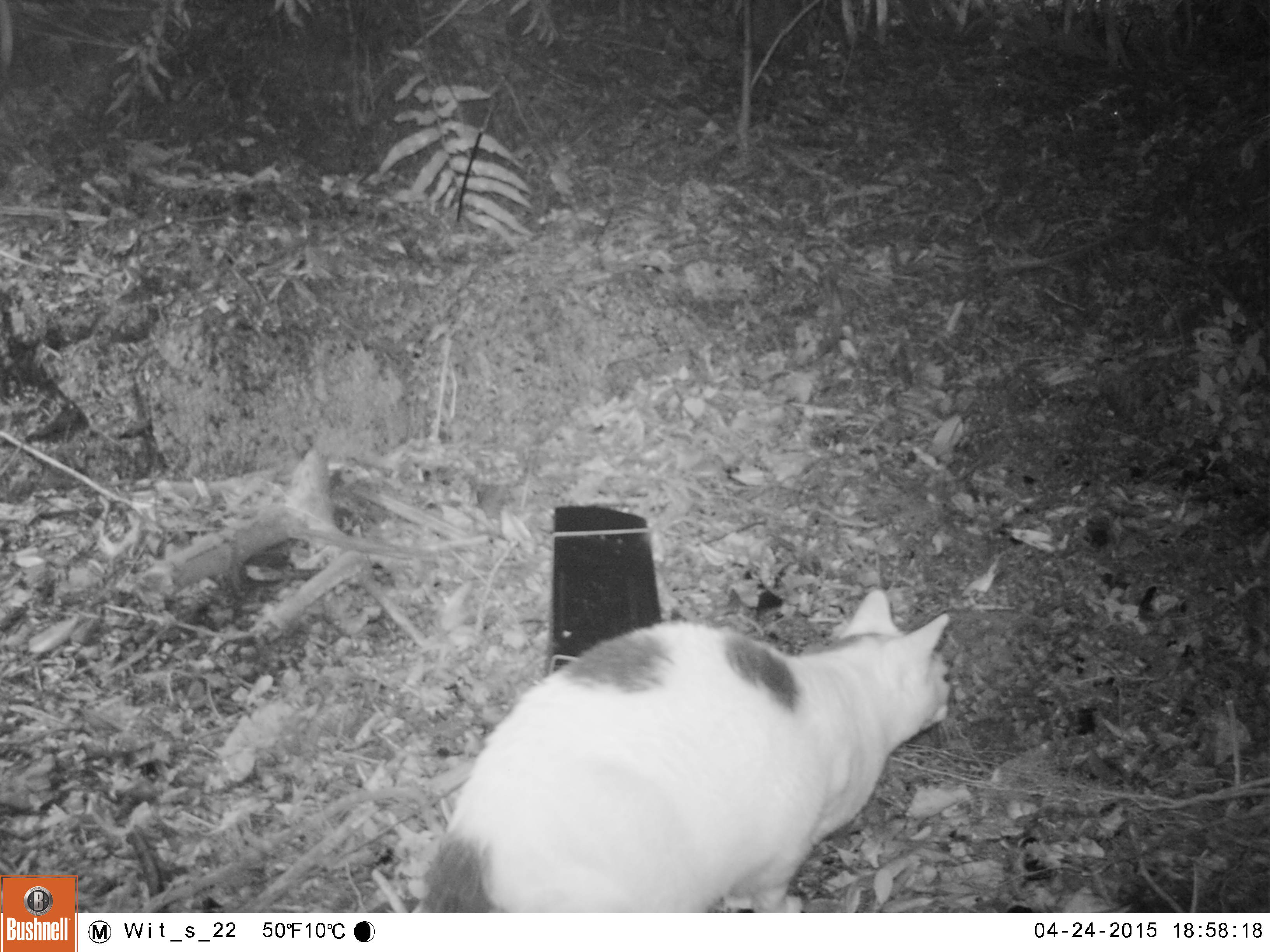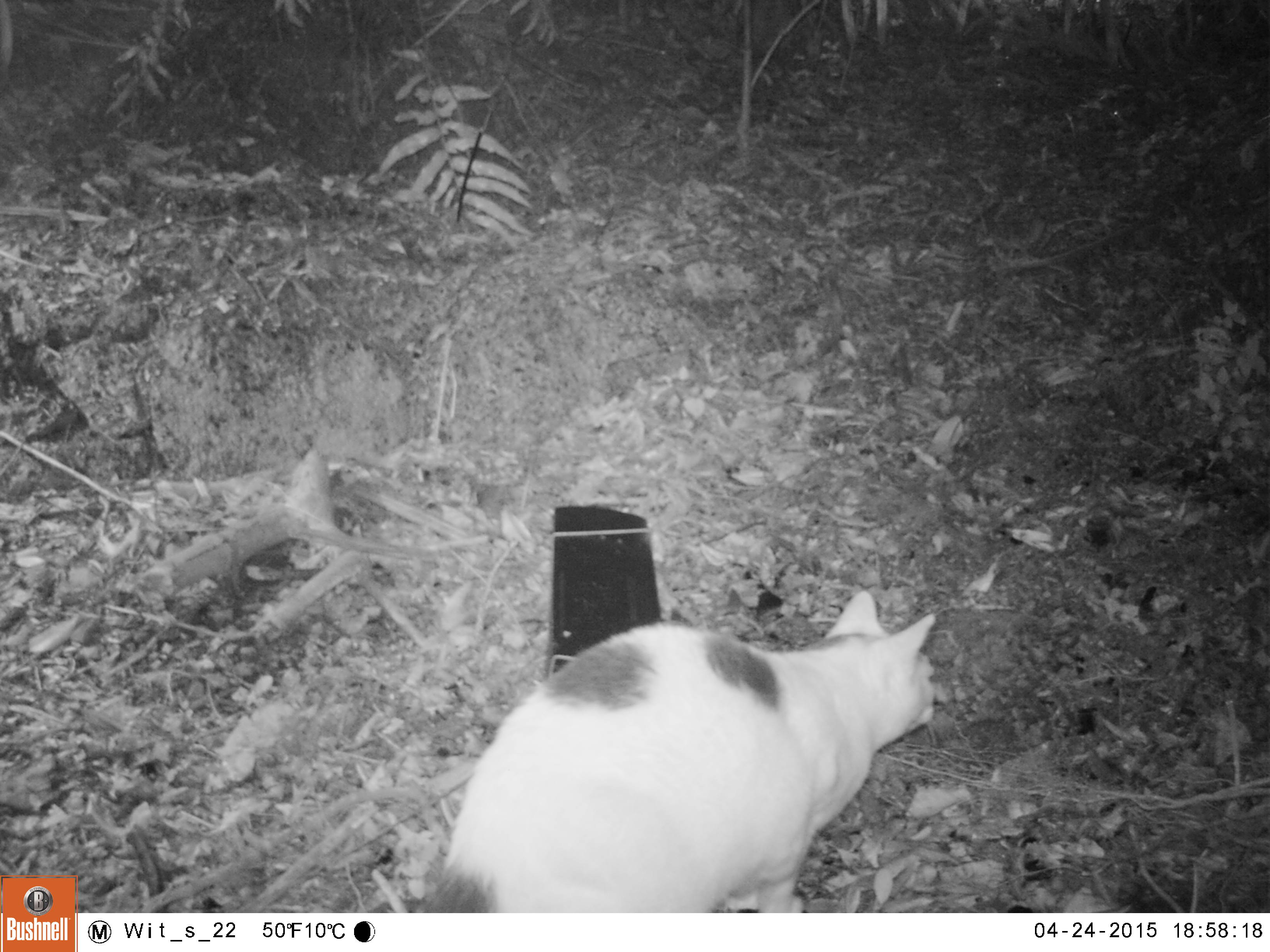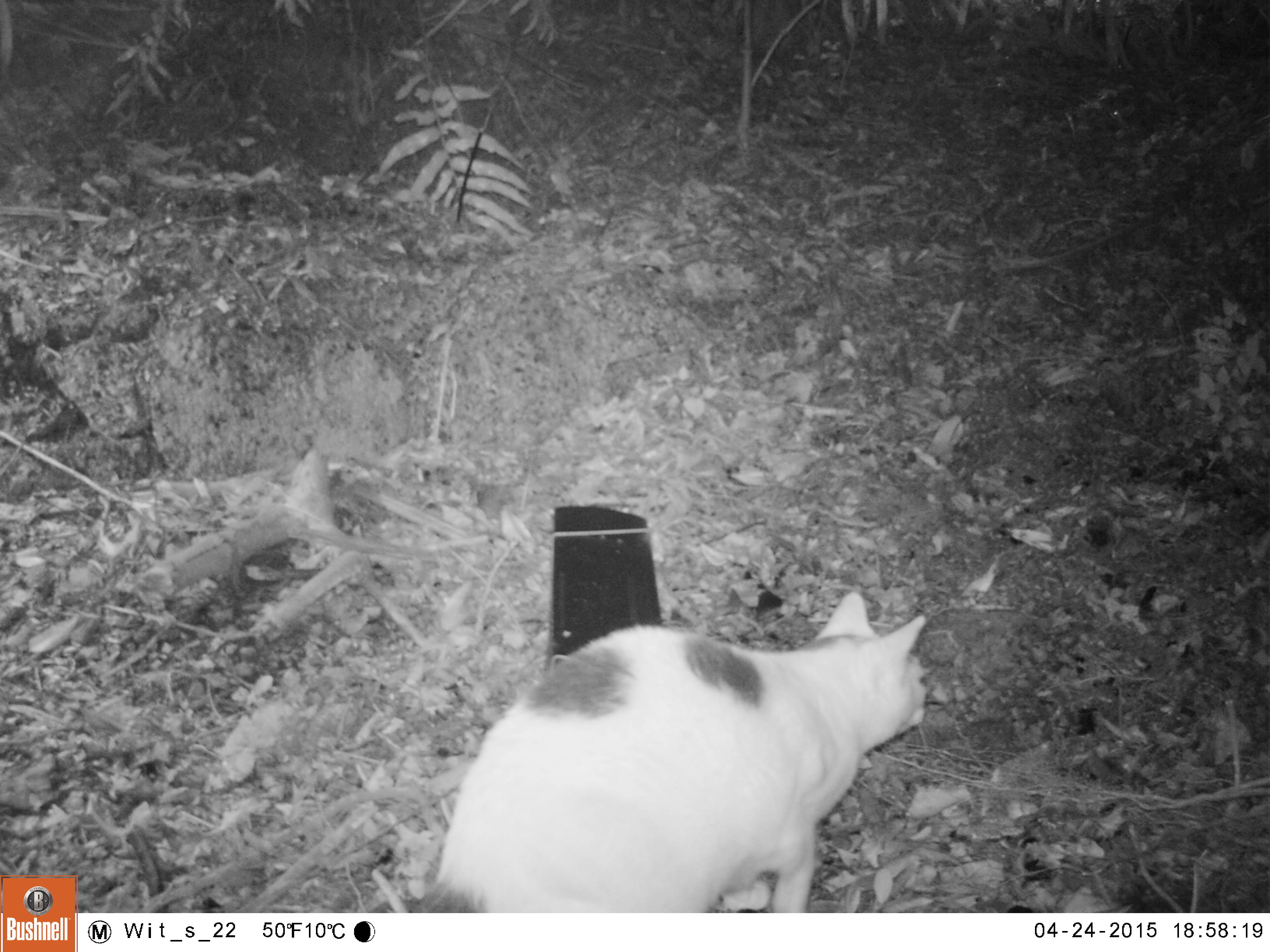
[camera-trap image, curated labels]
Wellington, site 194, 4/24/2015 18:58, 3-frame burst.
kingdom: Animalia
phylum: Chordata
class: Mammalia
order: Carnivora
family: Felidae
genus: Felis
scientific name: Felis catus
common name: cat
Cat (Felis catus).